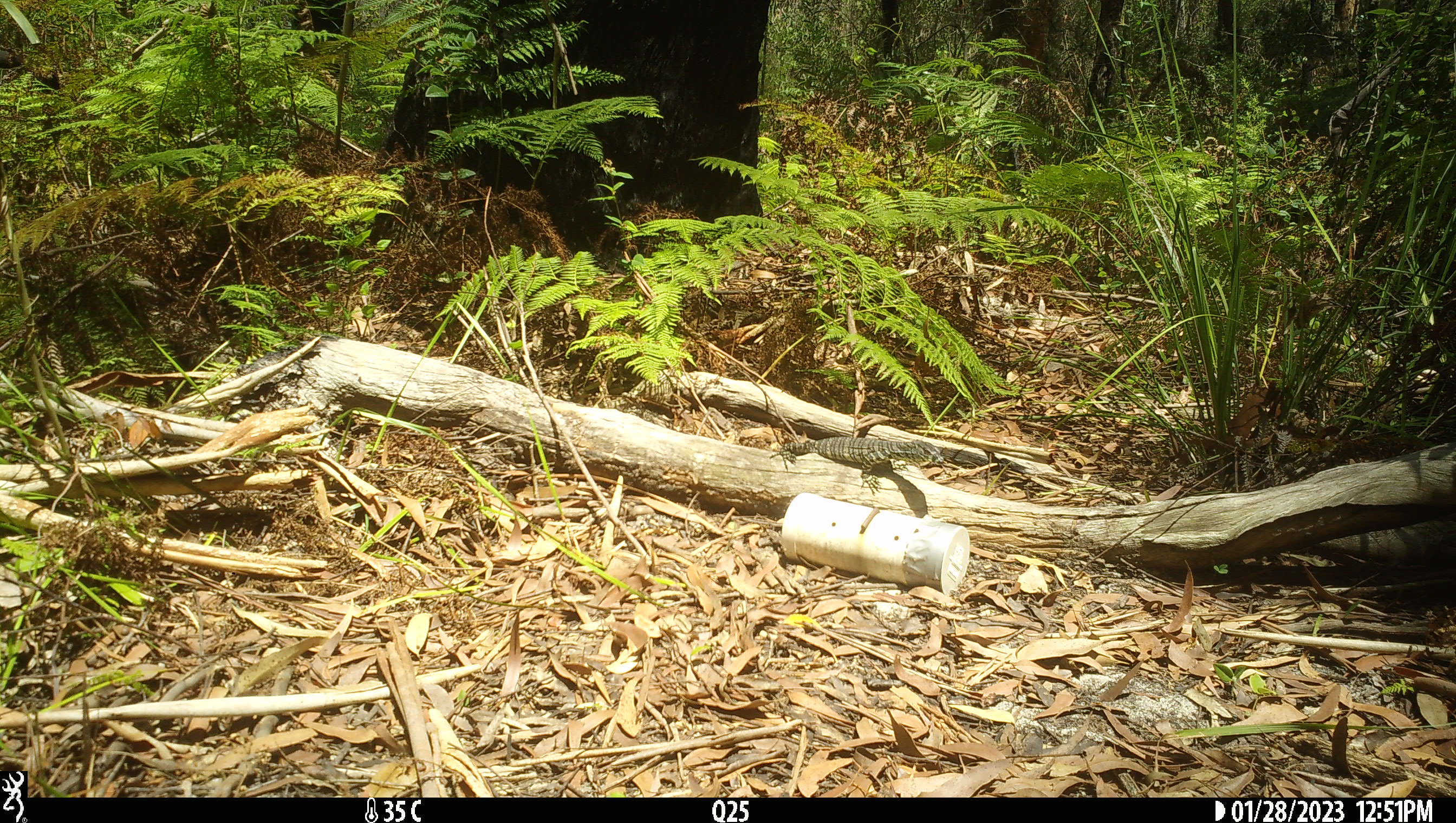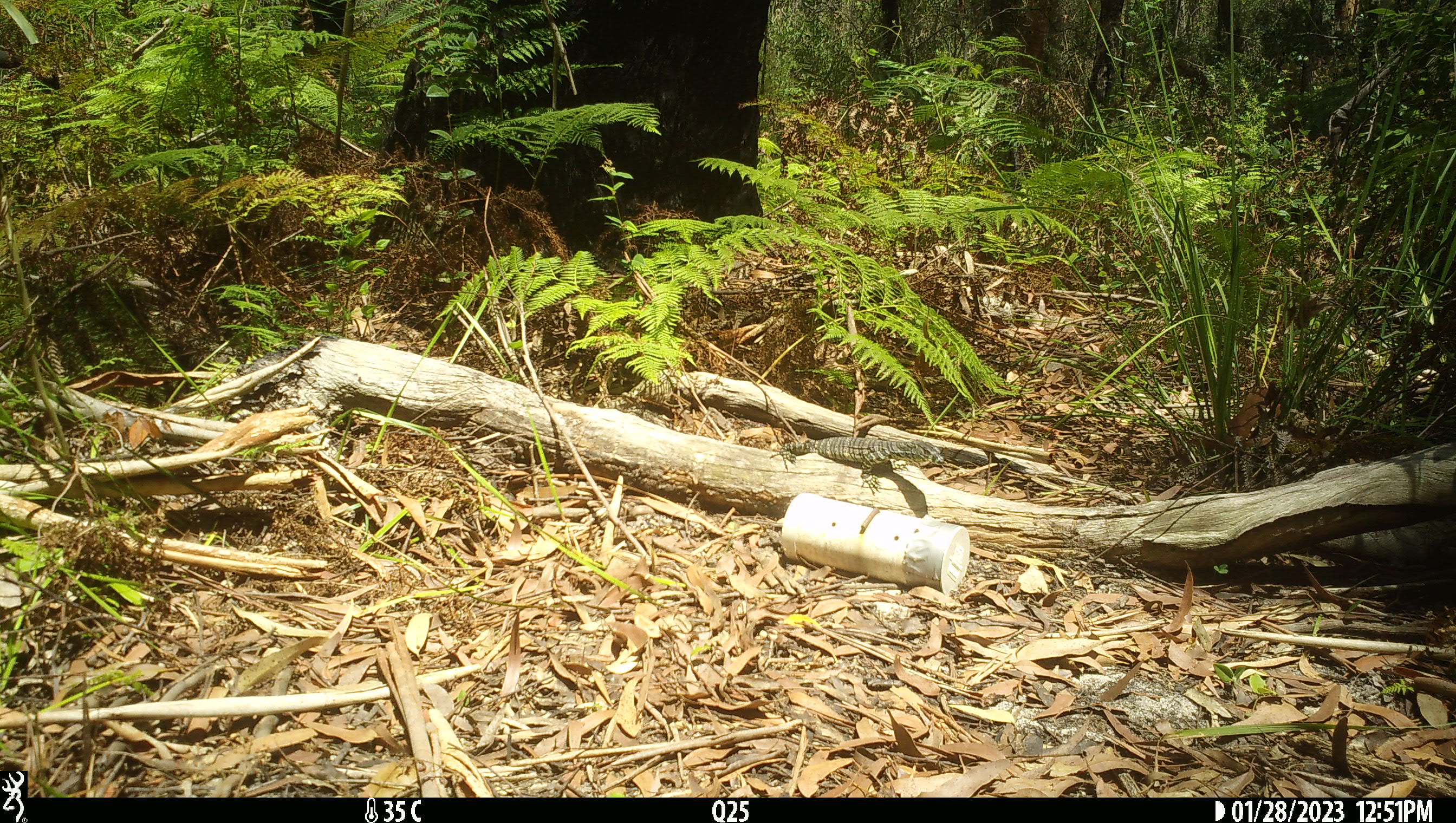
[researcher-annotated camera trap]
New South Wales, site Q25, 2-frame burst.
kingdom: Animalia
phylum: Chordata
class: Reptilia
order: Squamata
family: Varanidae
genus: Varanus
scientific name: Varanus varius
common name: lace monitor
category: goanna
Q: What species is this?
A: Goanna (lace monitor) (Varanus varius).